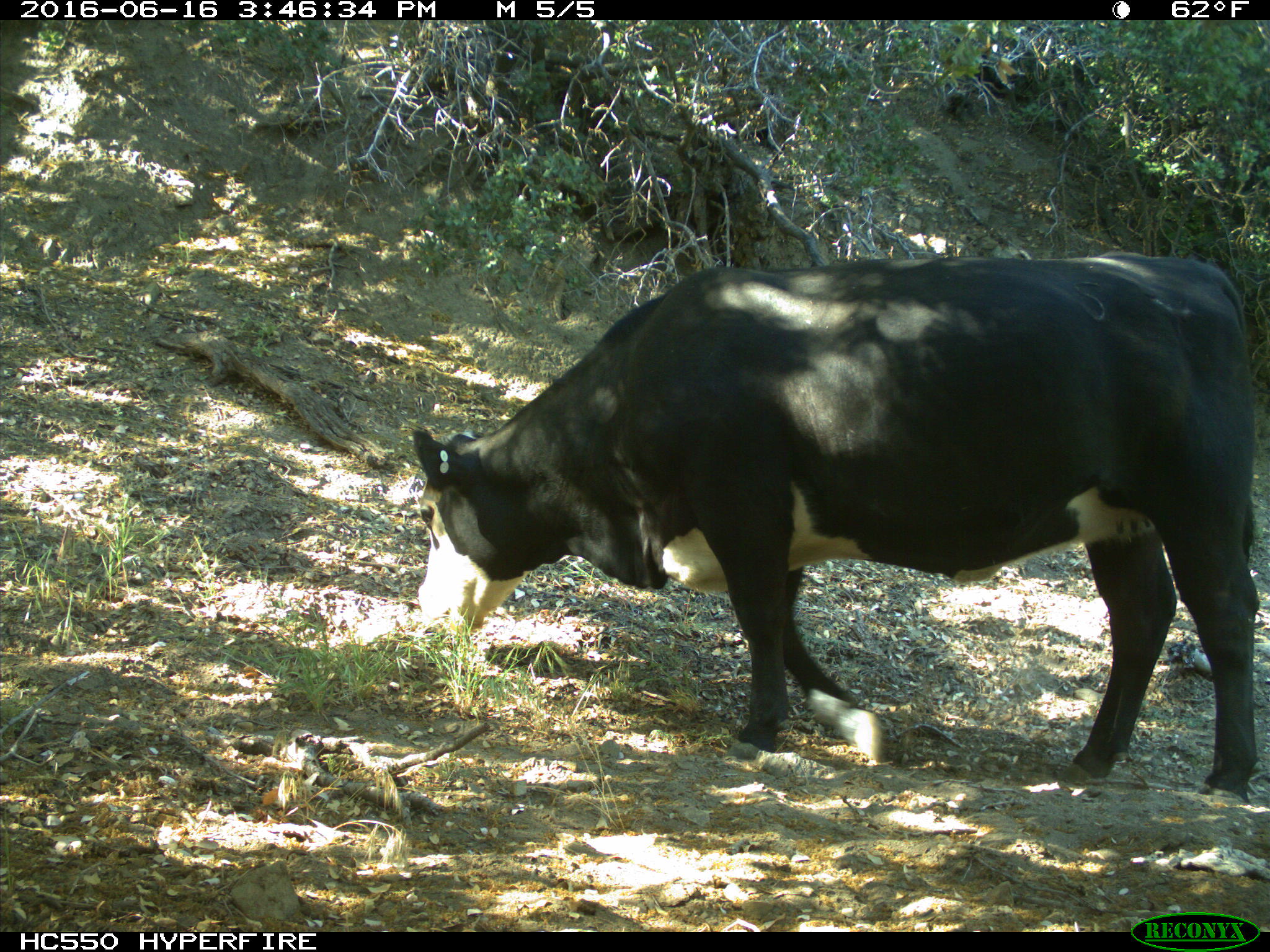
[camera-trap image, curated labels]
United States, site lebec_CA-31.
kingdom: Animalia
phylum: Chordata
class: Mammalia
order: Artiodactyla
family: Bovidae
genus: Bos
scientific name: Bos taurus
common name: domestic cow